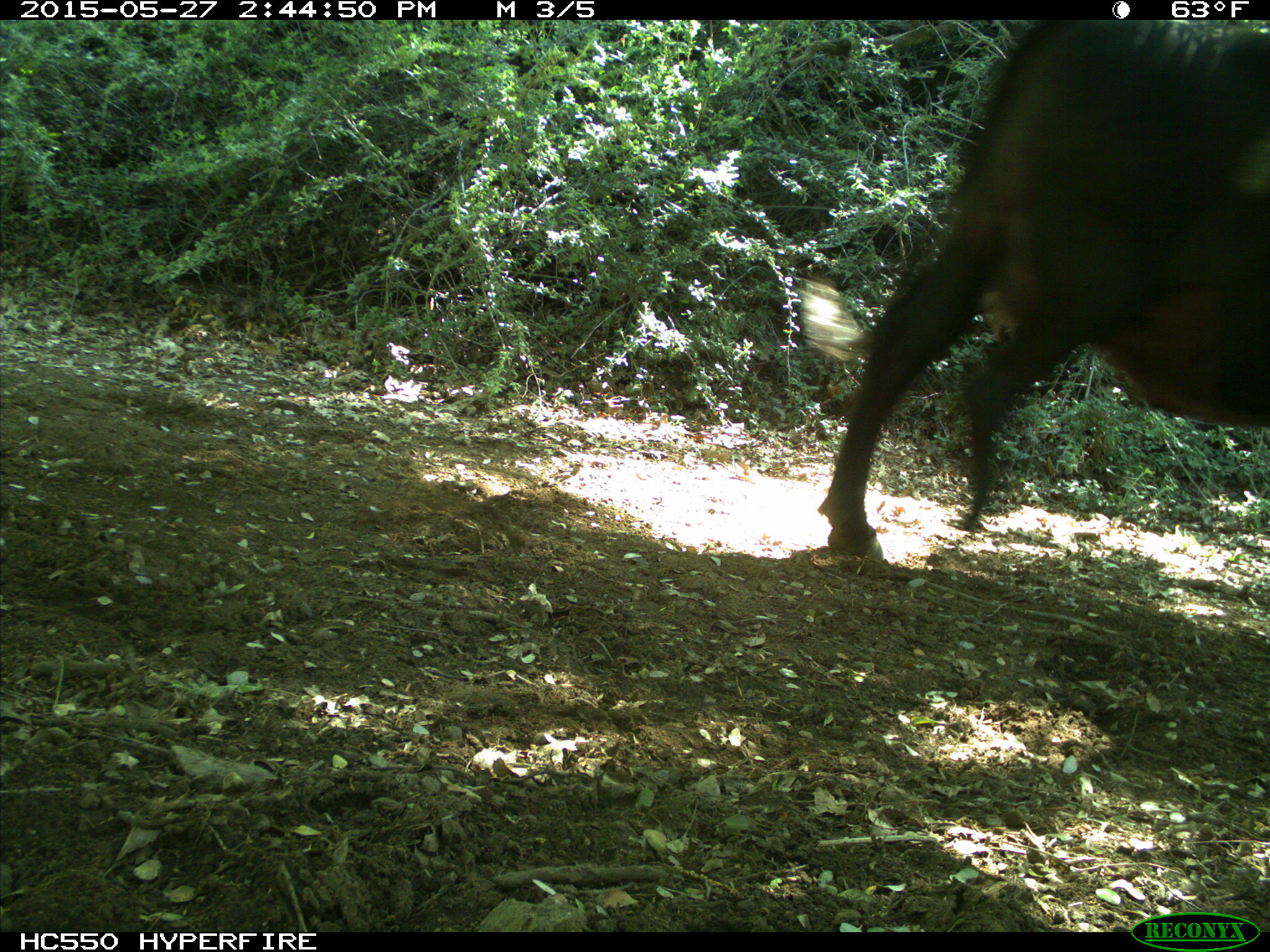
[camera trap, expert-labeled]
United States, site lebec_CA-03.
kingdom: Animalia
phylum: Chordata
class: Mammalia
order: Artiodactyla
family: Bovidae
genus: Bos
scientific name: Bos taurus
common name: domestic cow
Bos taurus (domestic cow).